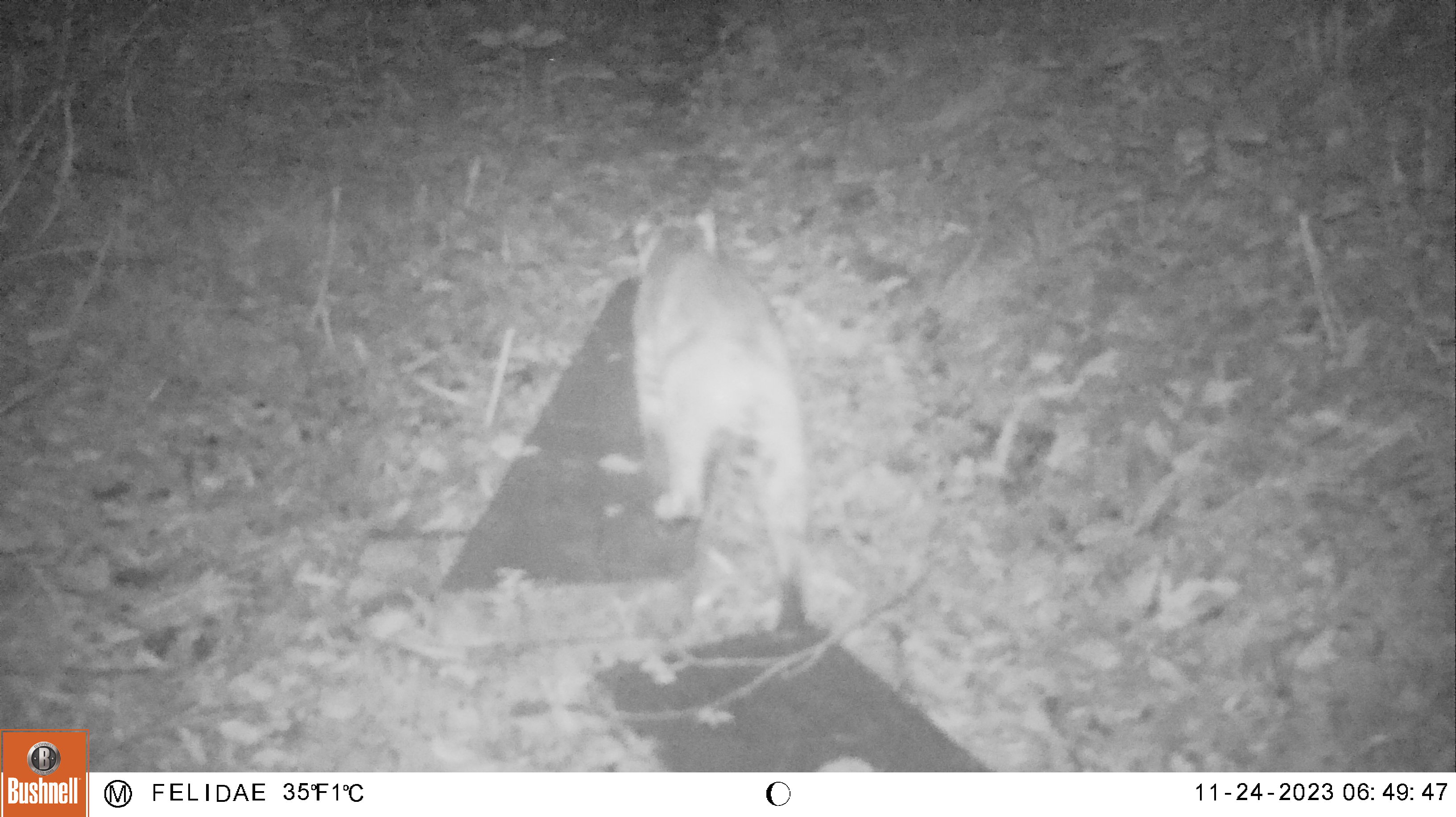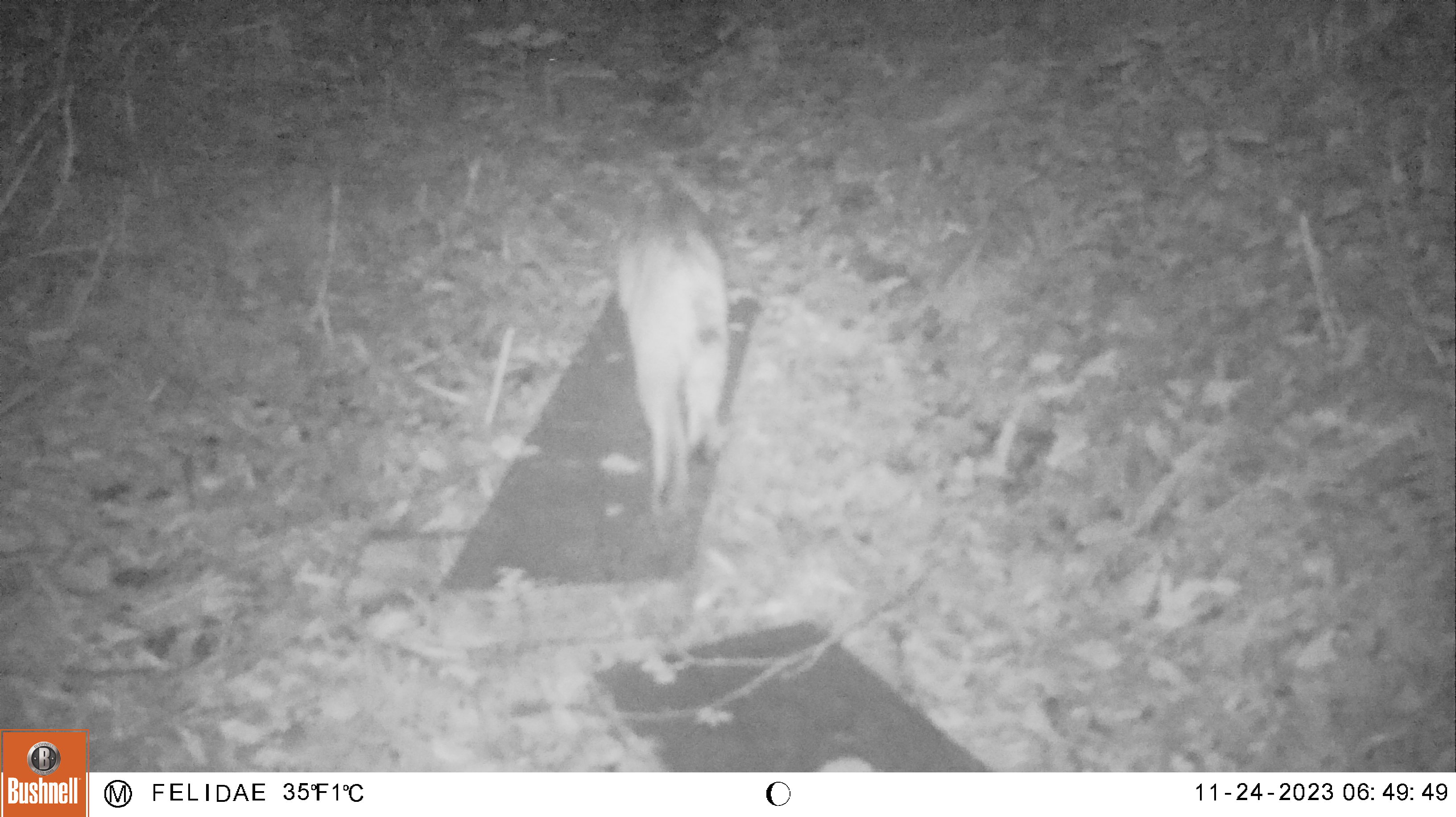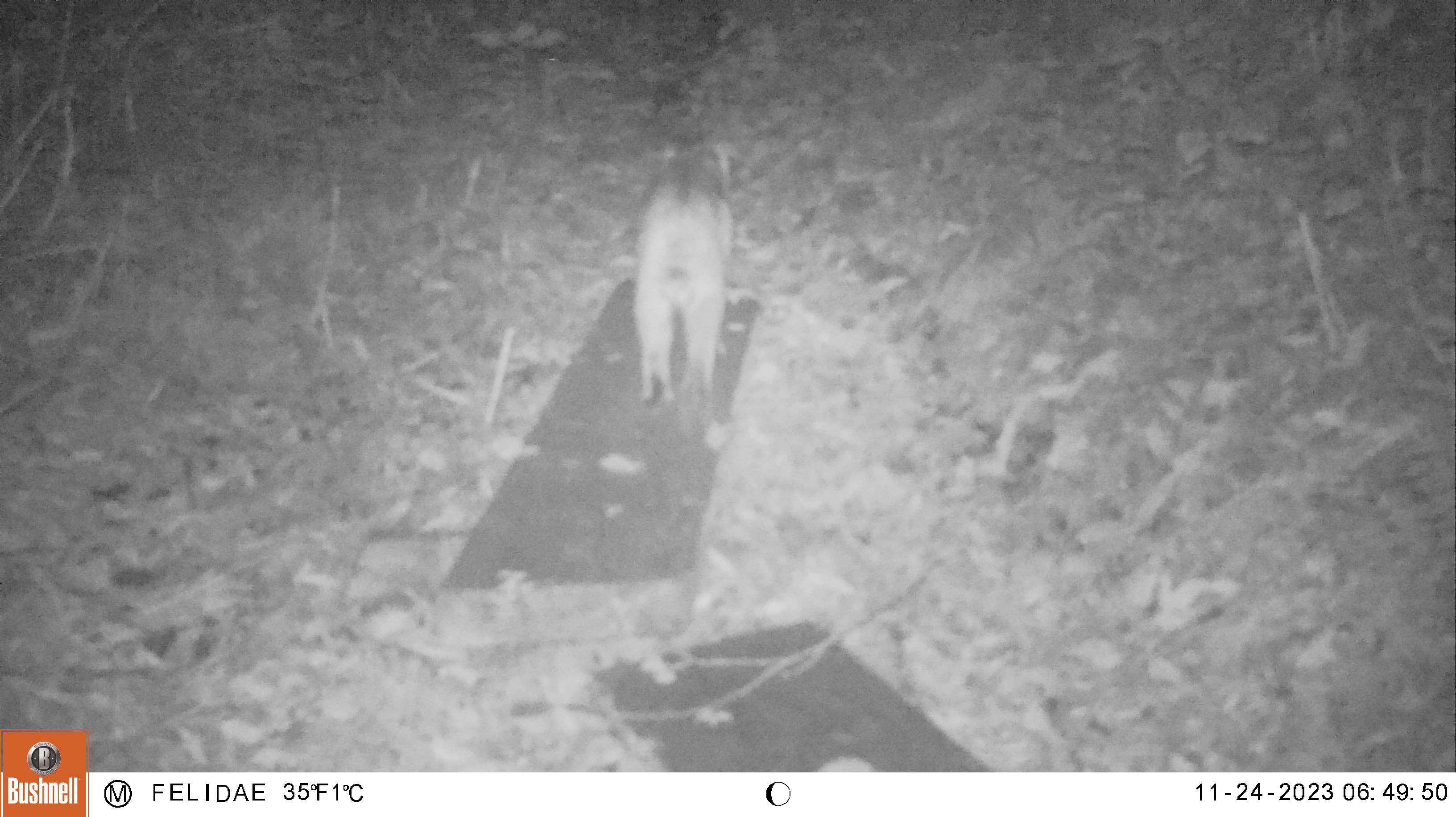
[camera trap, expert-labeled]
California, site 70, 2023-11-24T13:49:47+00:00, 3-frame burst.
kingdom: Animalia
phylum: Chordata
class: Mammalia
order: Carnivora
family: Felidae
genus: Lynx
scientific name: Lynx rufus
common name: bobcat